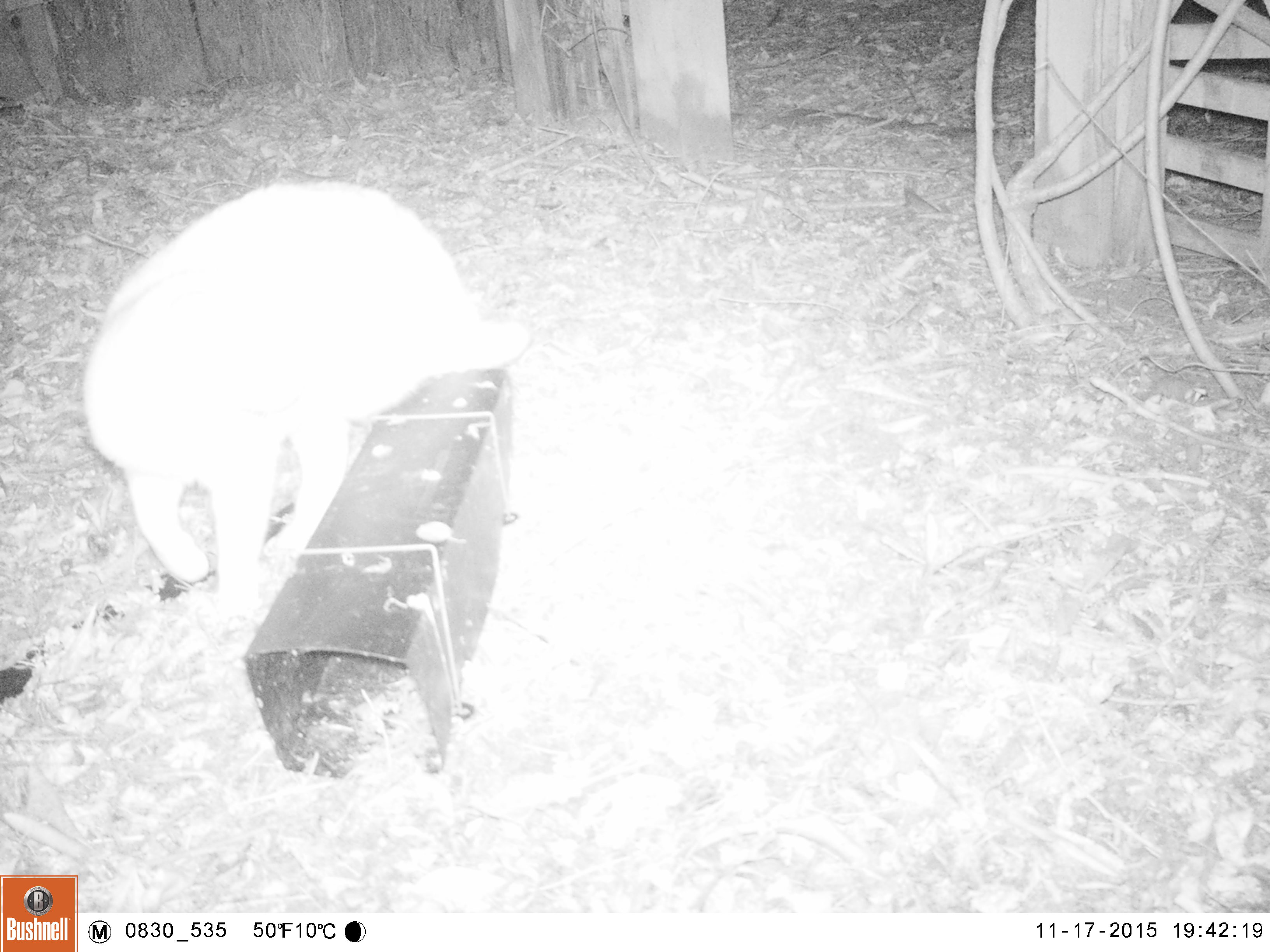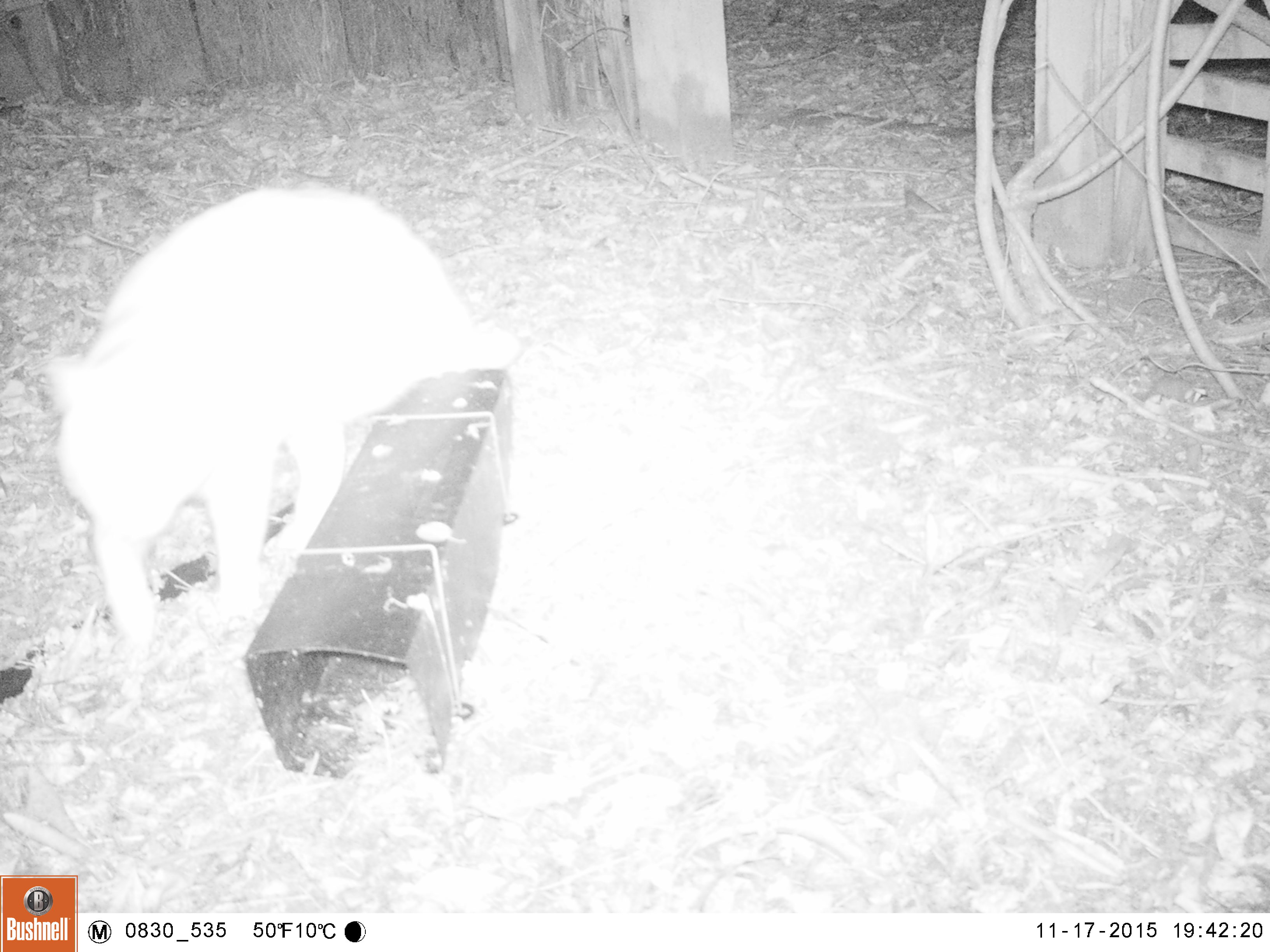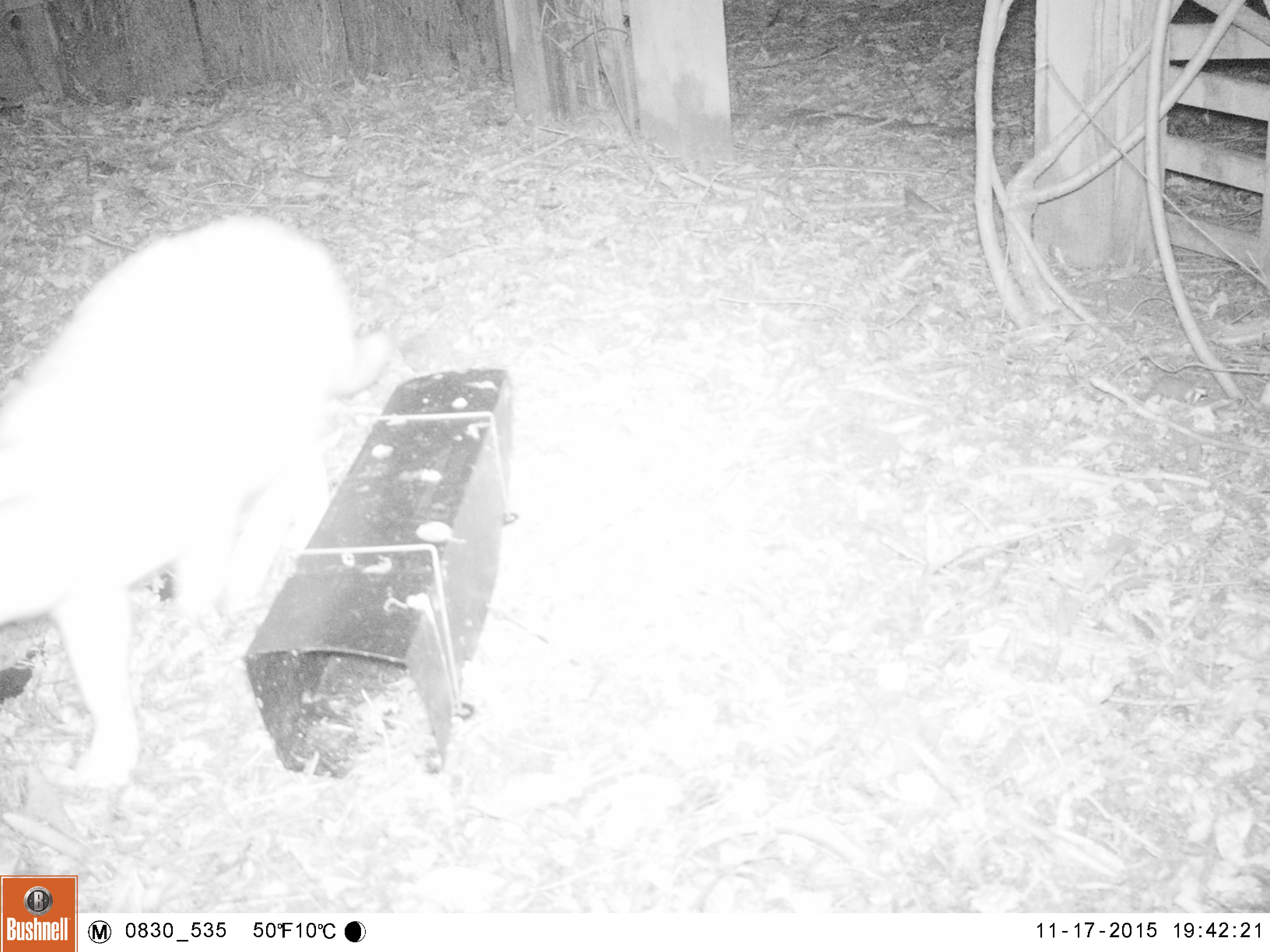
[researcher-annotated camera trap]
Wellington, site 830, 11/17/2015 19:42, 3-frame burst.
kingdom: Animalia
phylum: Chordata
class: Mammalia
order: Carnivora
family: Felidae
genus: Felis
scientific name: Felis catus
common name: cat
Cat (Felis catus).